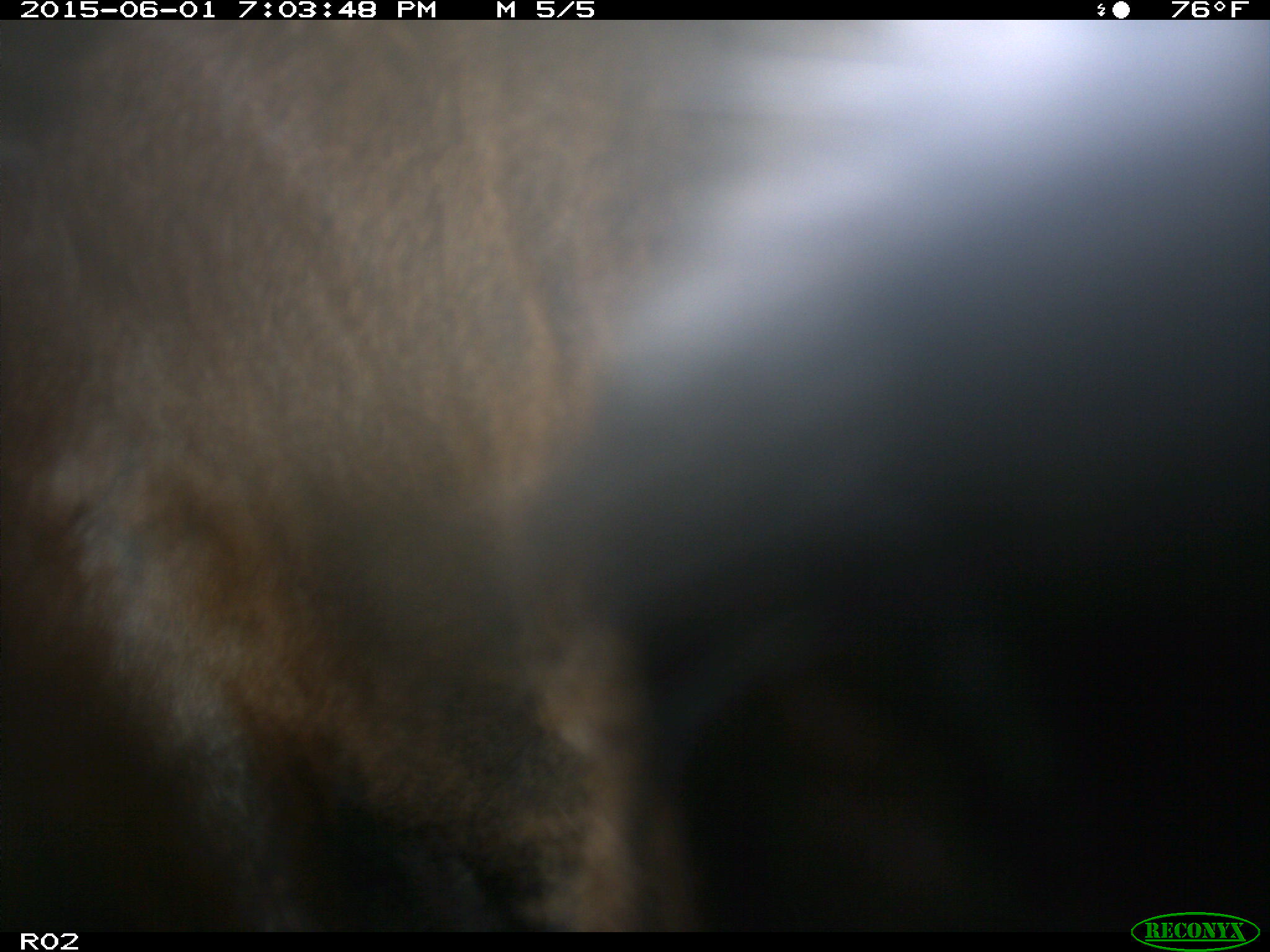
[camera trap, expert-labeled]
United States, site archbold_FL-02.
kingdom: Animalia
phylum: Chordata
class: Mammalia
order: Artiodactyla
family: Bovidae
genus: Bos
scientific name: Bos taurus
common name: domestic cow